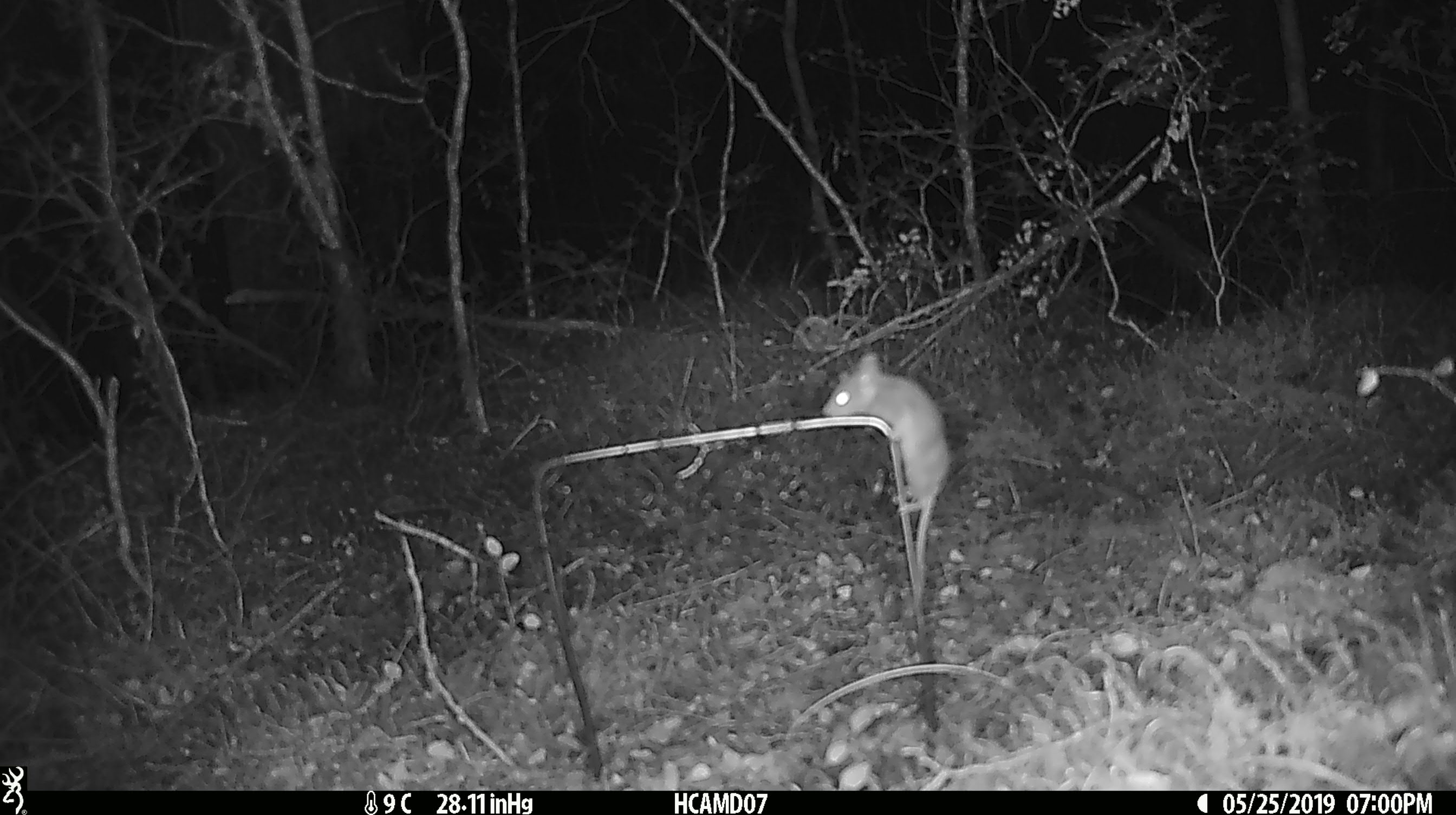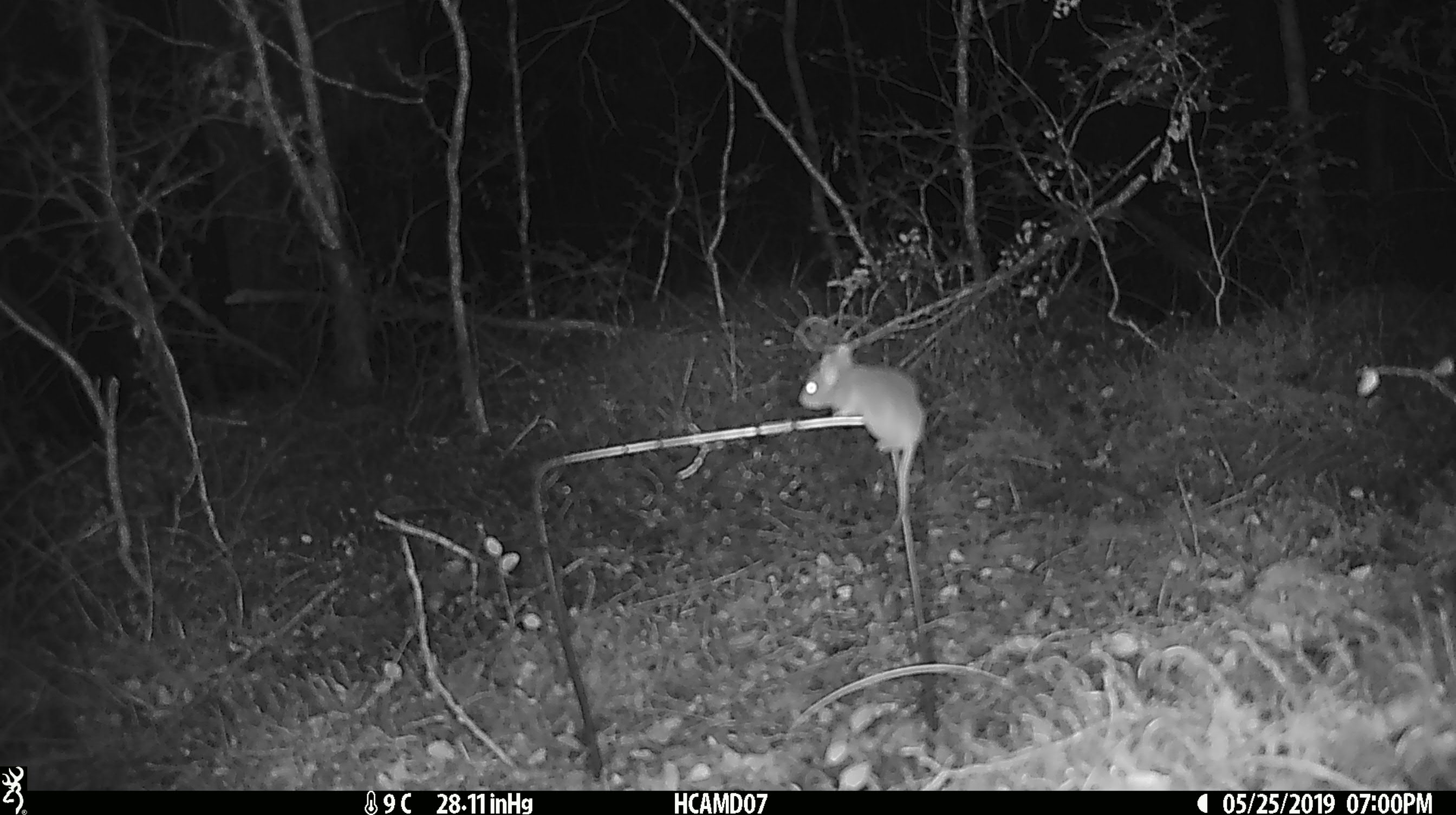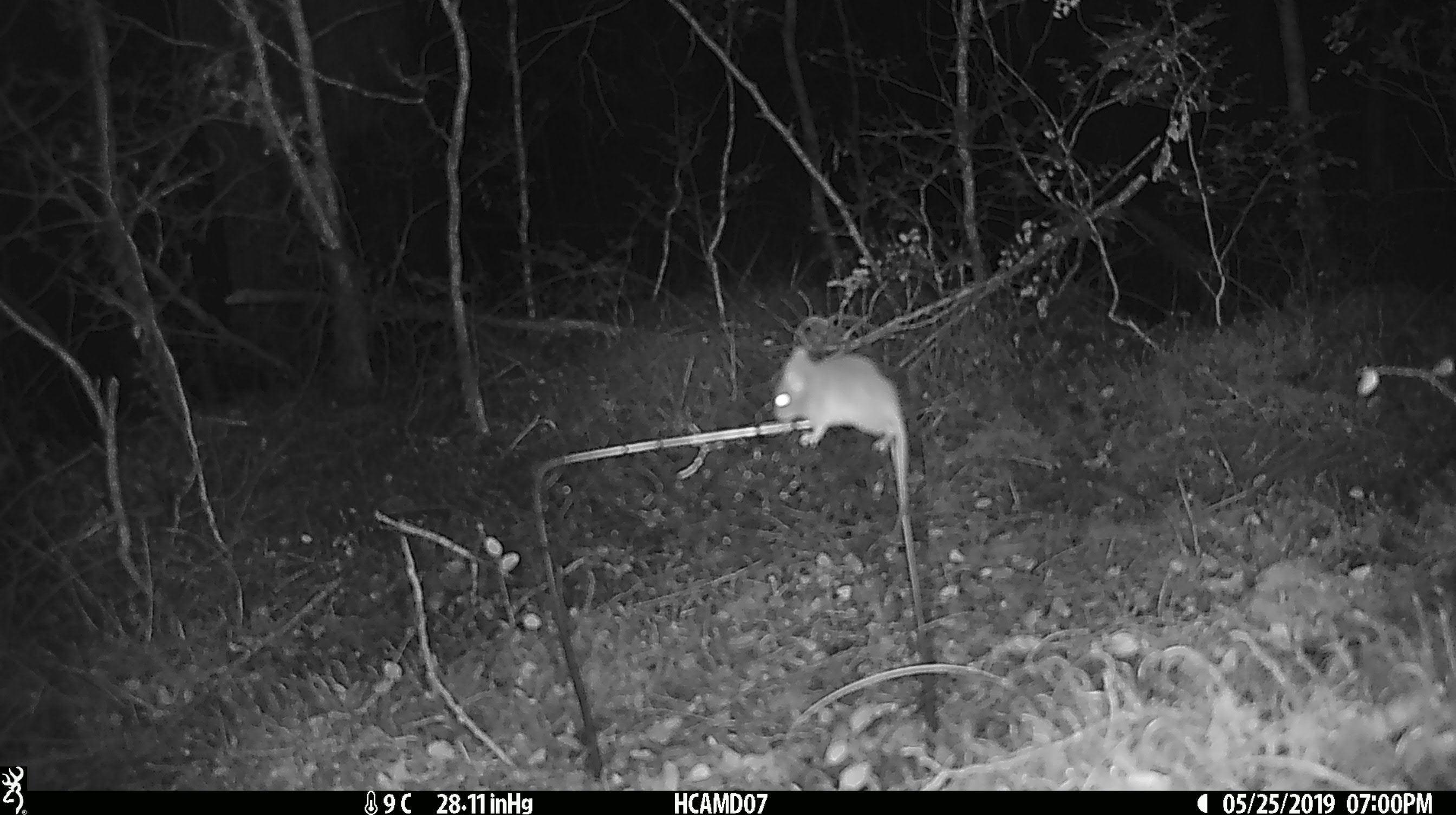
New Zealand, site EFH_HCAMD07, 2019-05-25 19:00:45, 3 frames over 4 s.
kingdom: Animalia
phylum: Chordata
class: Mammalia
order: Rodentia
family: Muridae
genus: Mus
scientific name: Mus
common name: mouse